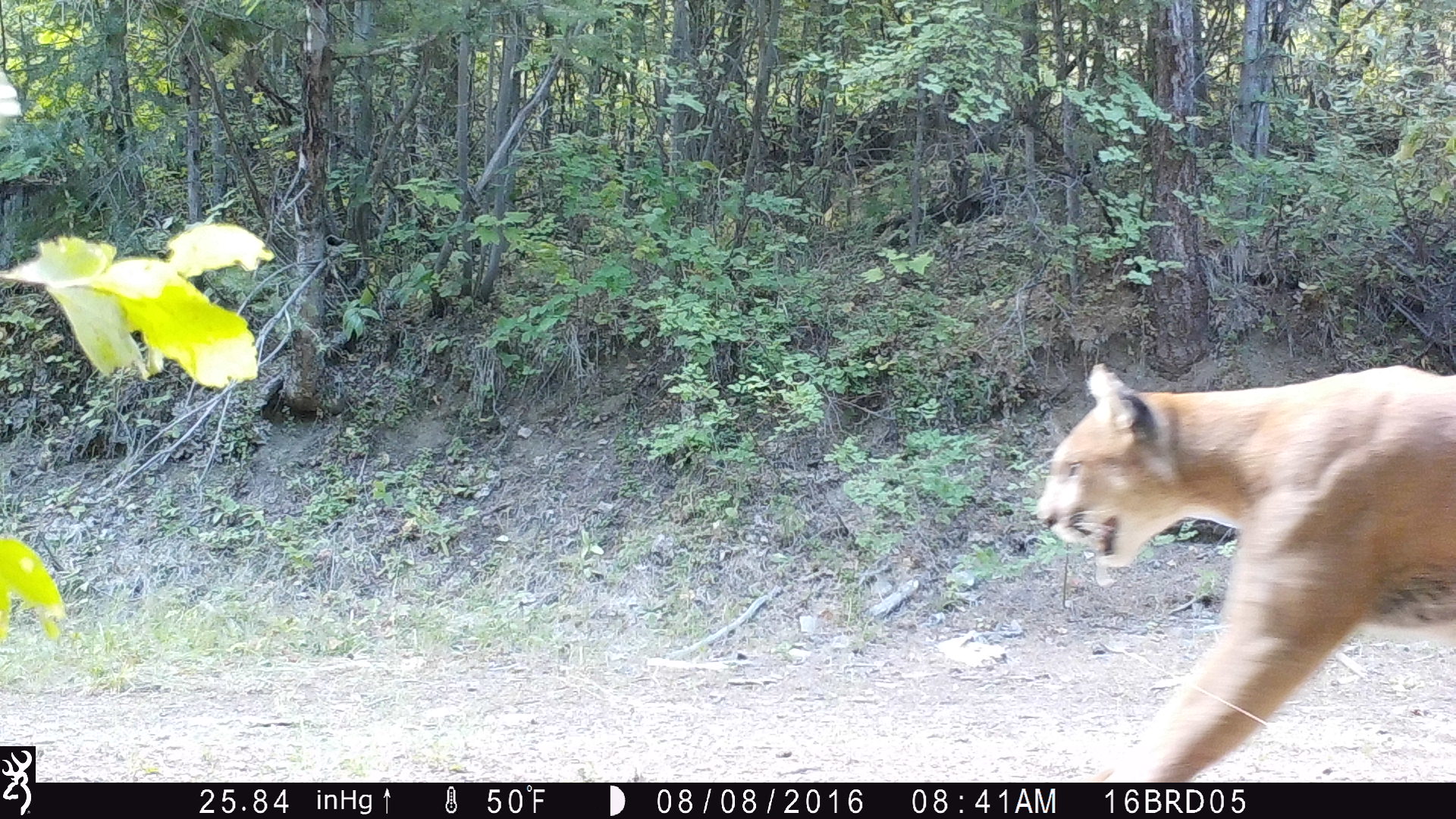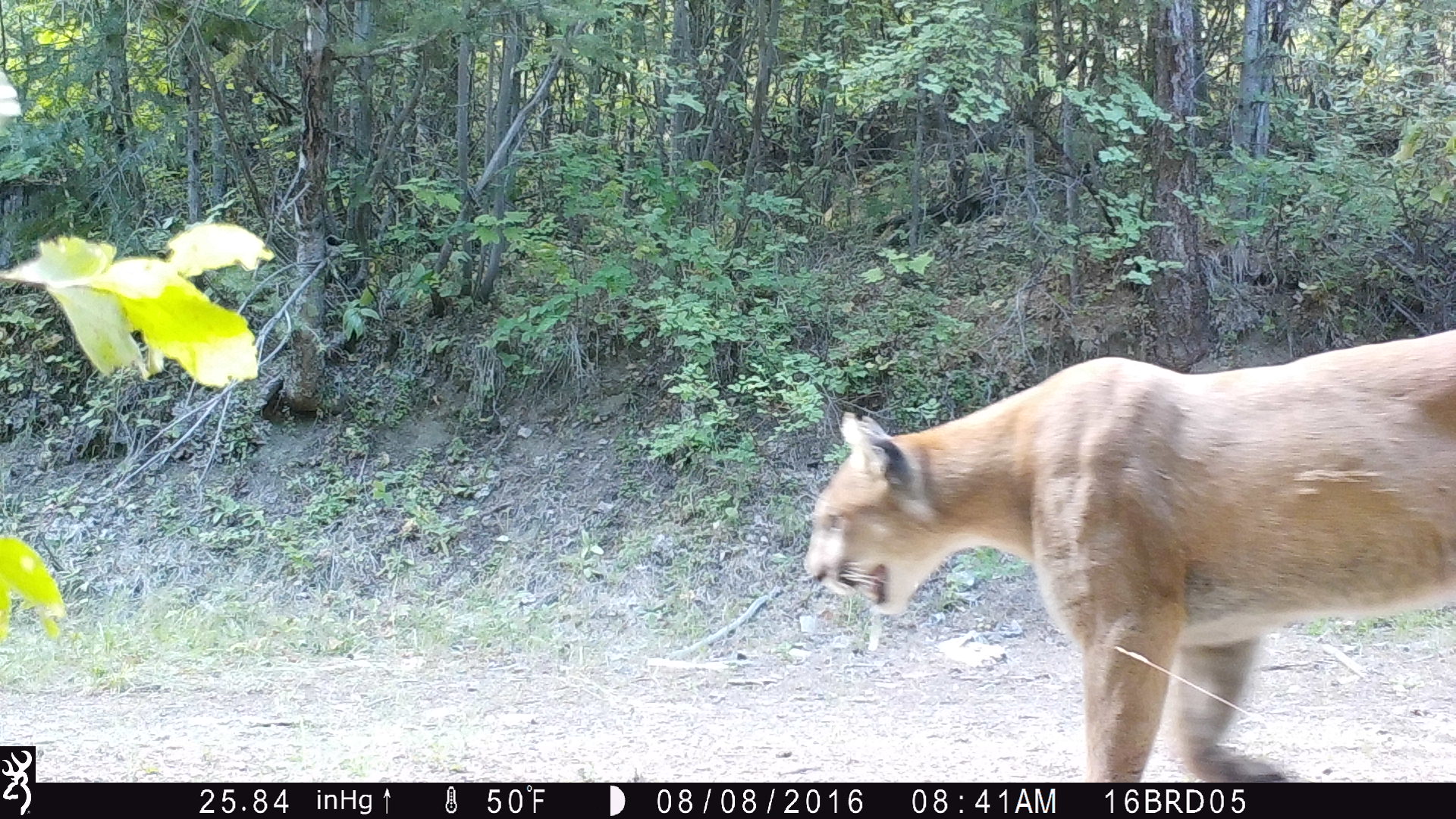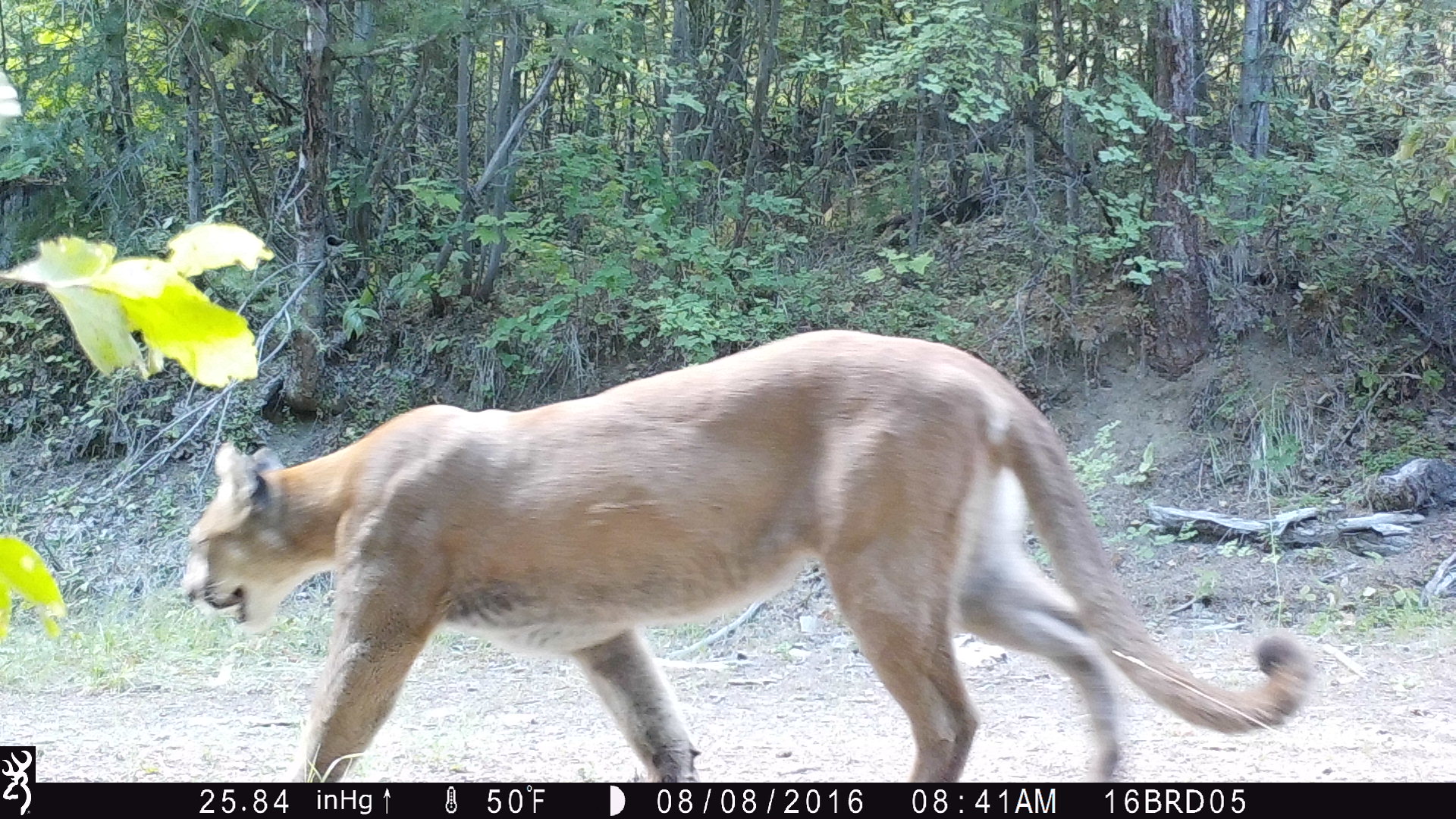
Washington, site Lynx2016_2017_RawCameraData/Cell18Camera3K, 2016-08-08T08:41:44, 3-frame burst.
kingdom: Animalia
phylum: Chordata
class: Mammalia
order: Carnivora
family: Felidae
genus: Puma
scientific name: Puma concolor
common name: mountain lion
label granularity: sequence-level